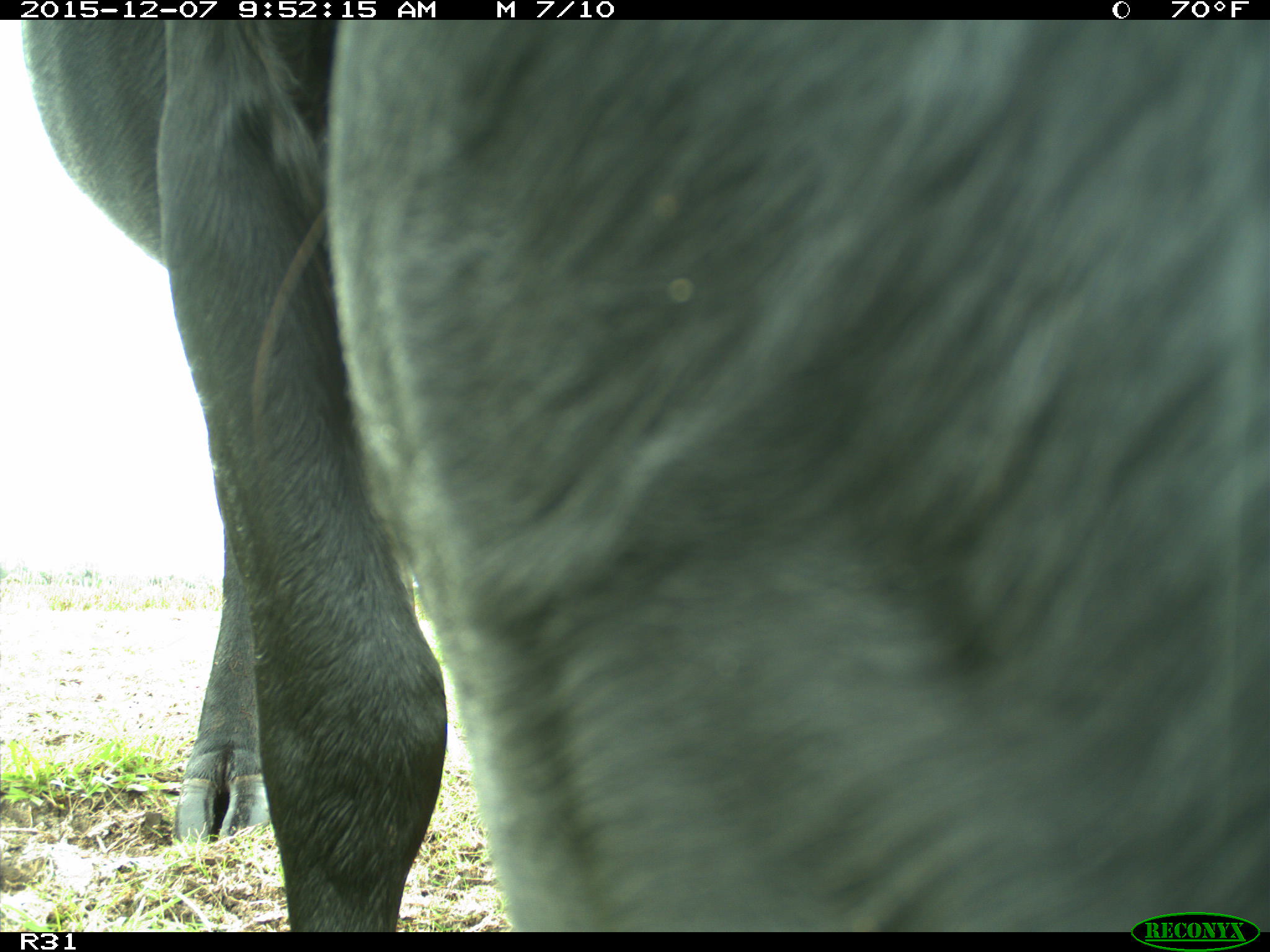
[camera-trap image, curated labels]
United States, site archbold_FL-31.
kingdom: Animalia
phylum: Chordata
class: Mammalia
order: Artiodactyla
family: Bovidae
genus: Bos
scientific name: Bos taurus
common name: domestic cow